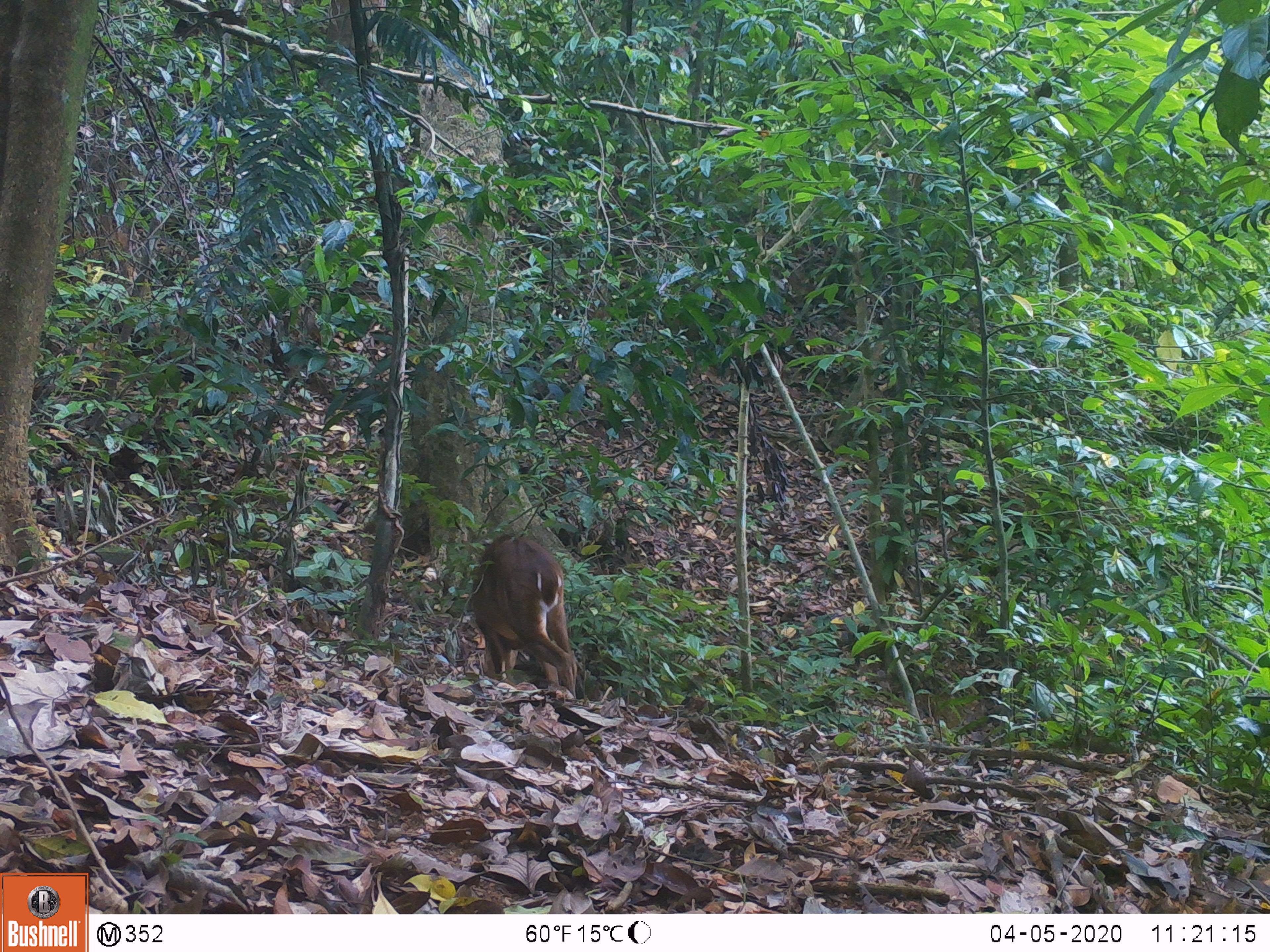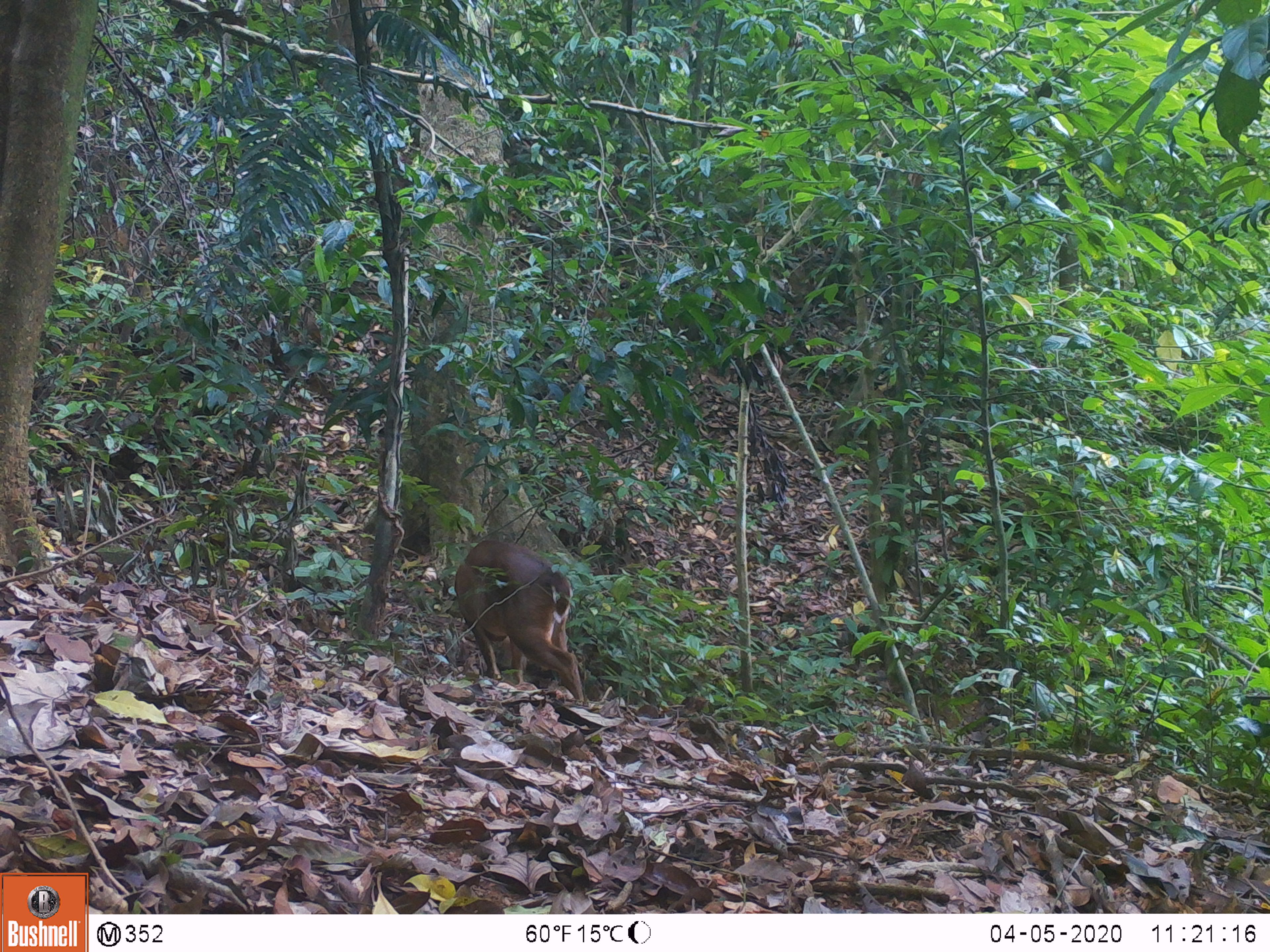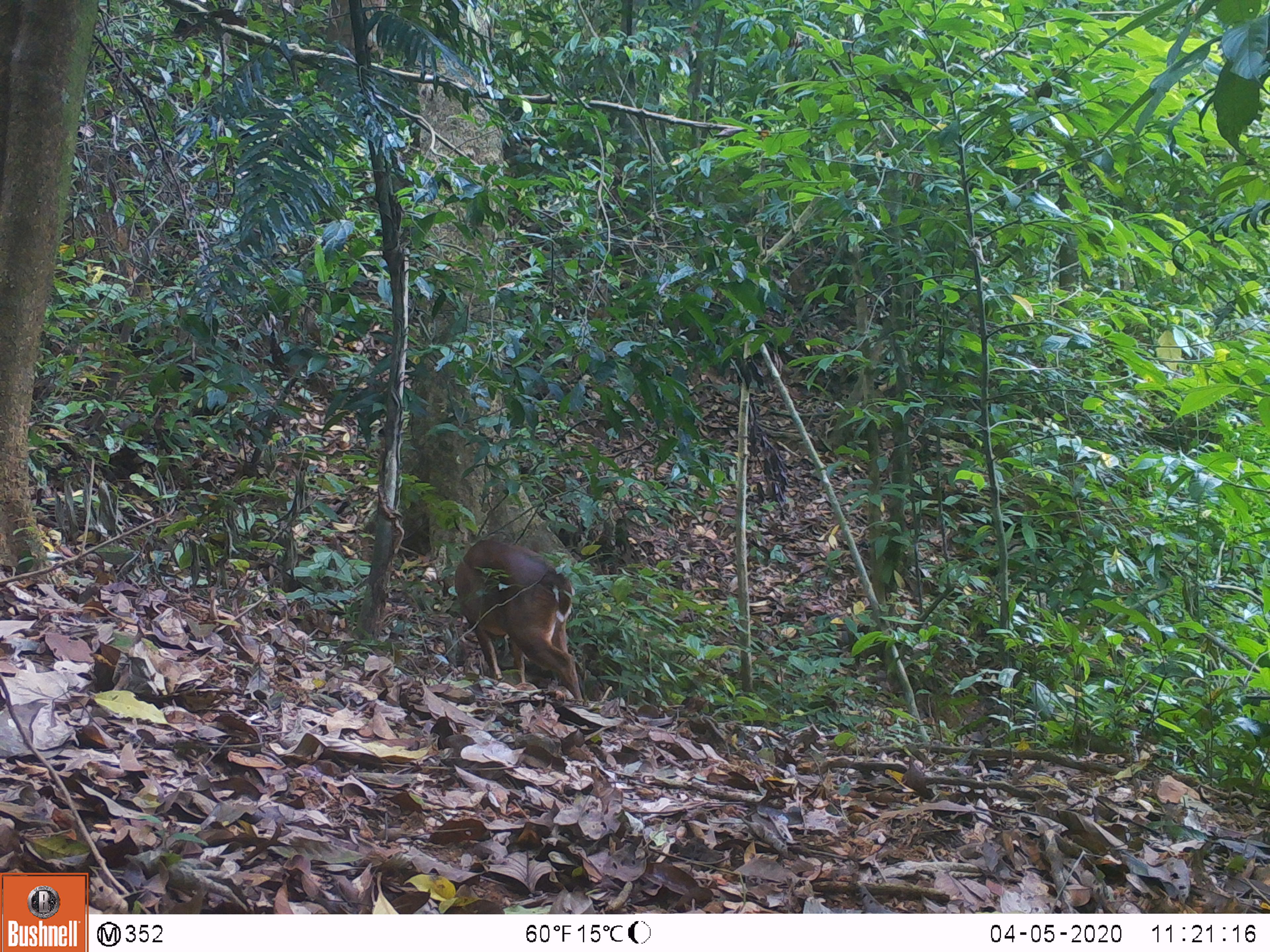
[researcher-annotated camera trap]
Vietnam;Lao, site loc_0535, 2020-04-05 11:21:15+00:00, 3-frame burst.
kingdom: Animalia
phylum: Chordata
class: Mammalia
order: Artiodactyla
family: Cervidae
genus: Muntiacus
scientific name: Muntiacus vuquangensis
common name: large-antlered muntjac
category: large antlered muntjac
Large antlered muntjac (large-antlered muntjac) (Muntiacus vuquangensis). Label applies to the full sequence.